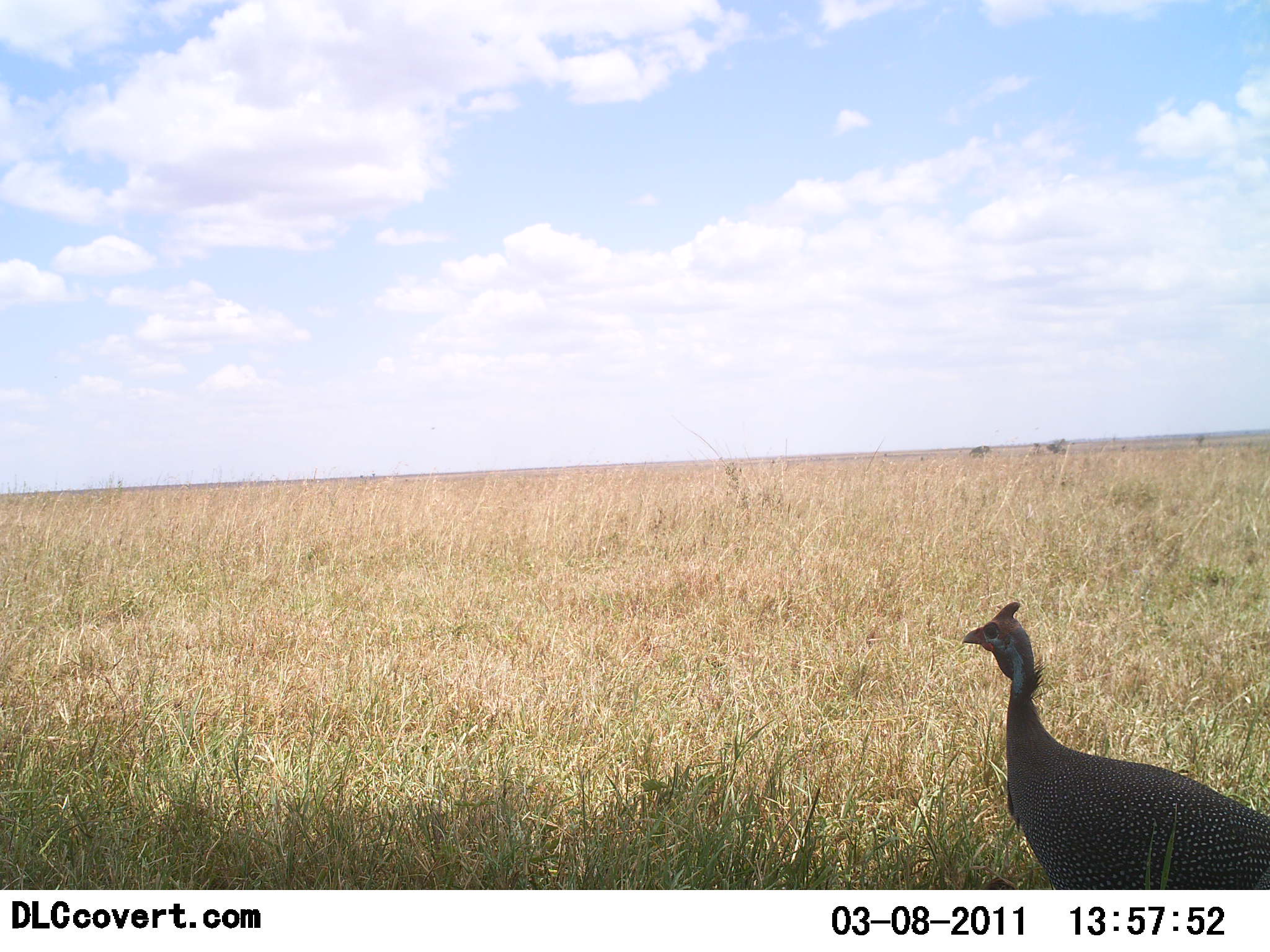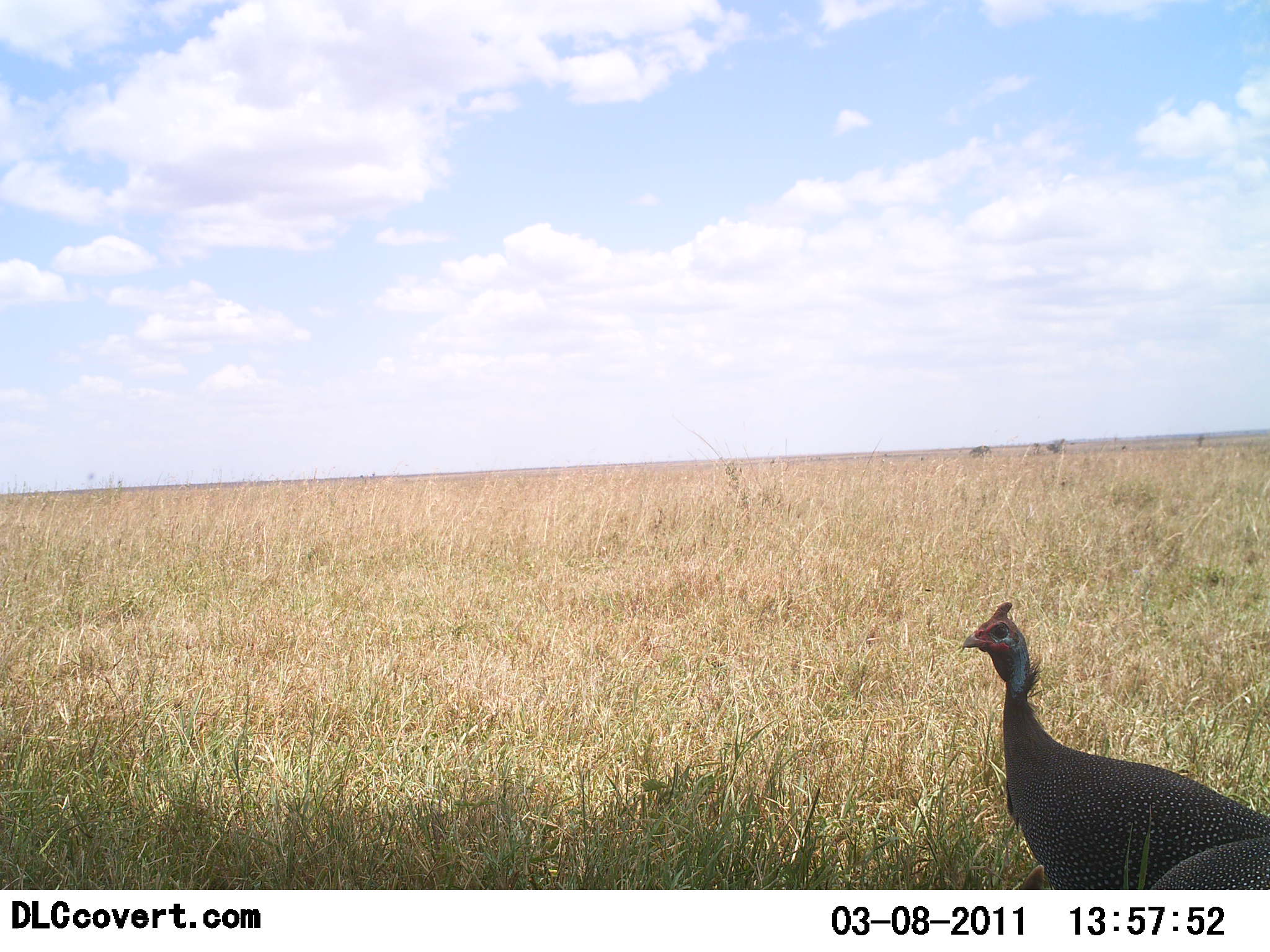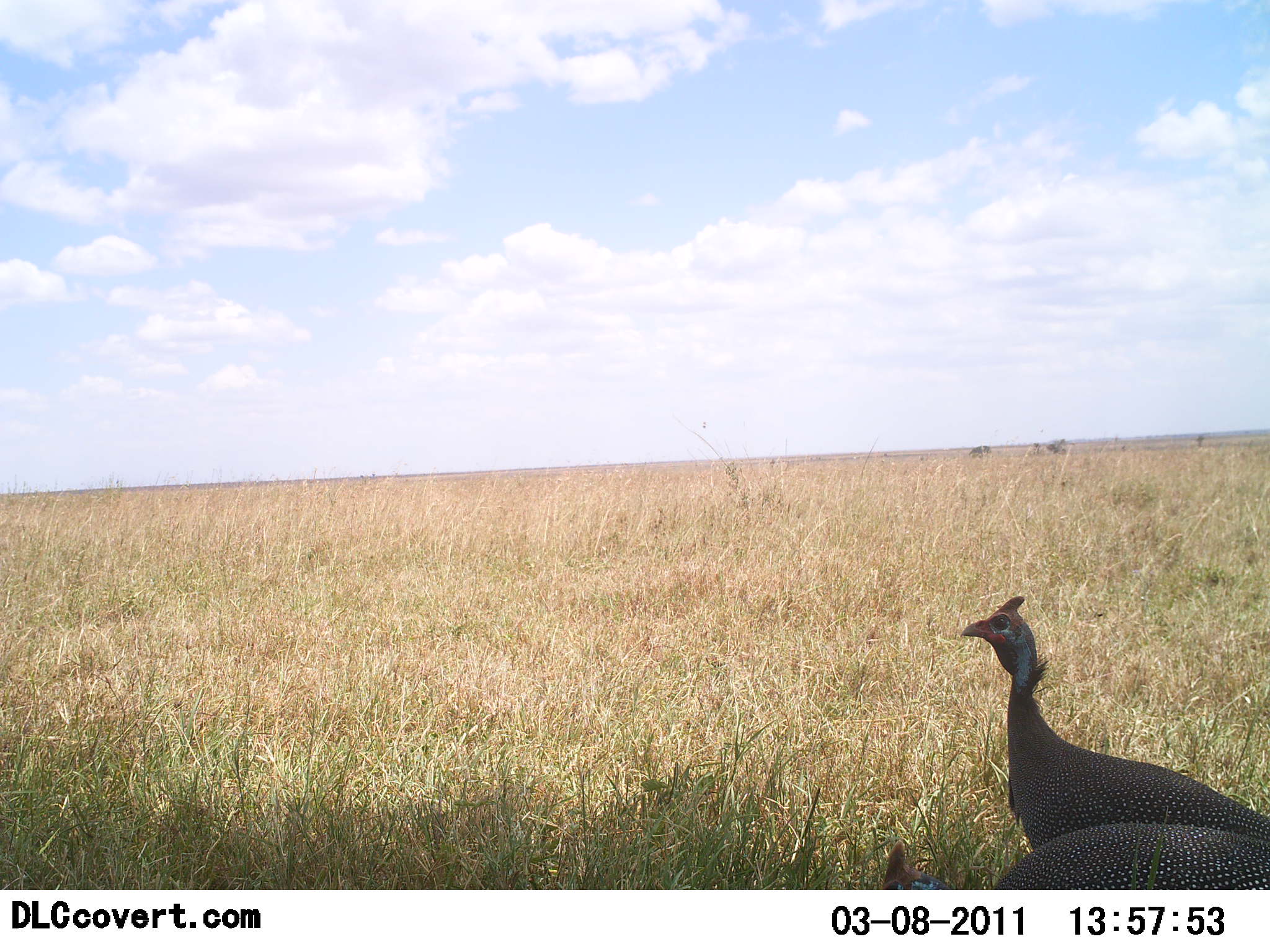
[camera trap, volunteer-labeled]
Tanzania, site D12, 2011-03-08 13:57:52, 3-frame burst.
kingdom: Animalia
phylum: Chordata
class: Aves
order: Galliformes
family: Numididae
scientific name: Numididae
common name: guinea fowl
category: guineafowl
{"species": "guineafowl (guinea fowl) (Numididae)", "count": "2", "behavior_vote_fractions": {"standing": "100%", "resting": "0%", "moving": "0%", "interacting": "0%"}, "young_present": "0%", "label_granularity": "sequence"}